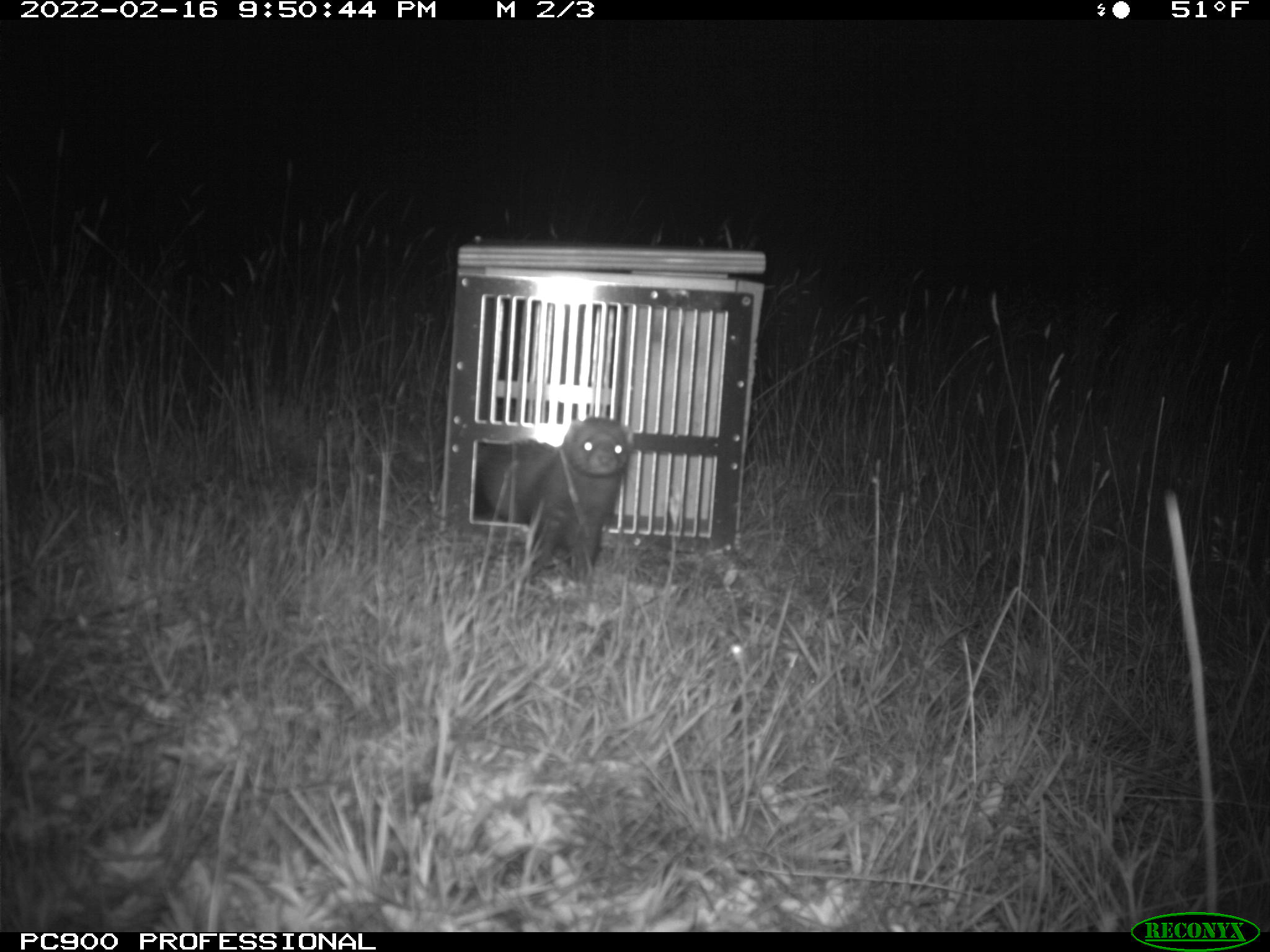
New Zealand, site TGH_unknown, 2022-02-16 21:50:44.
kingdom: Animalia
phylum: Chordata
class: Mammalia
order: Carnivora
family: Mustelidae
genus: Mustela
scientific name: Mustela furo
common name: ferret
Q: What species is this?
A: Ferret (Mustela furo).